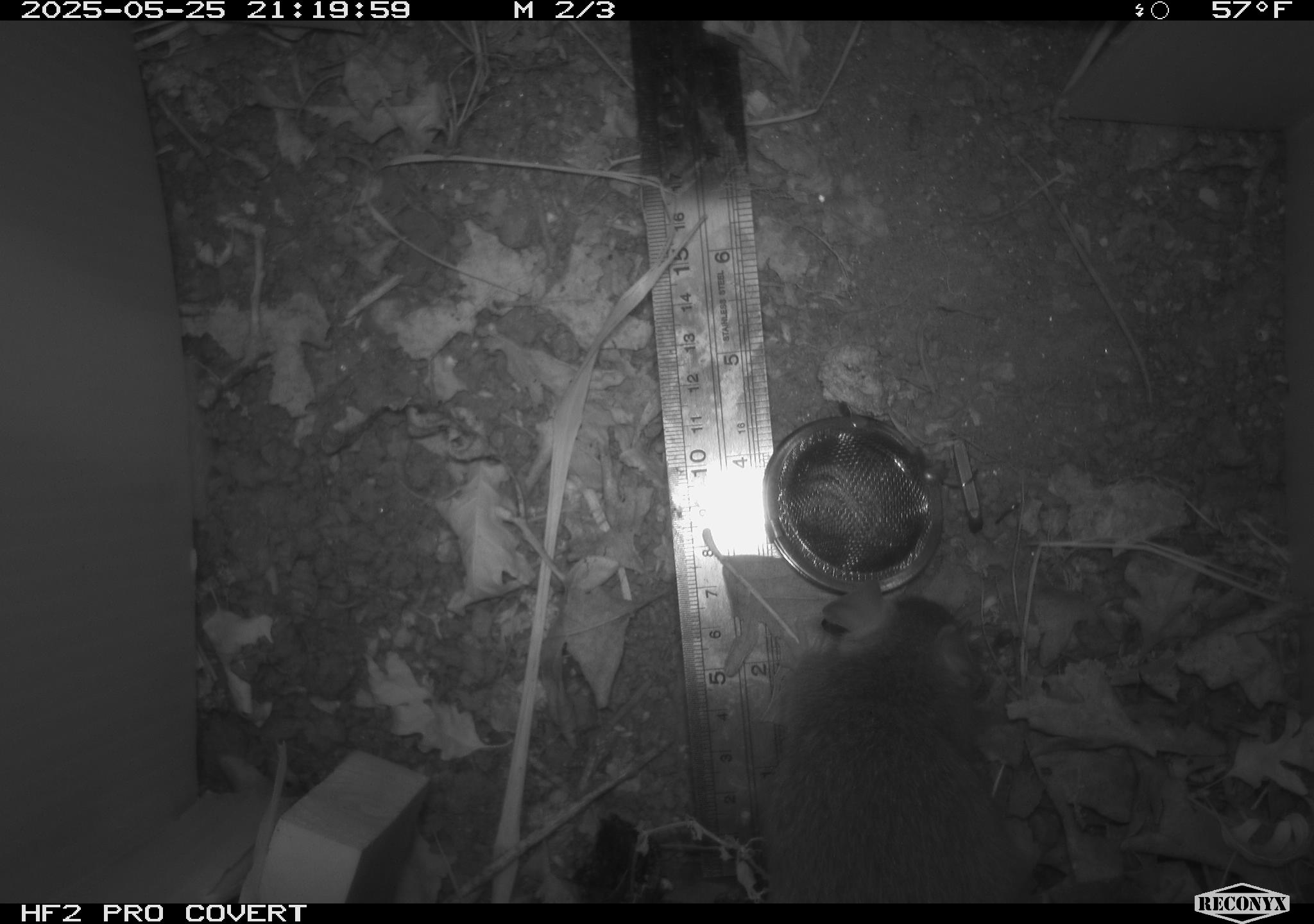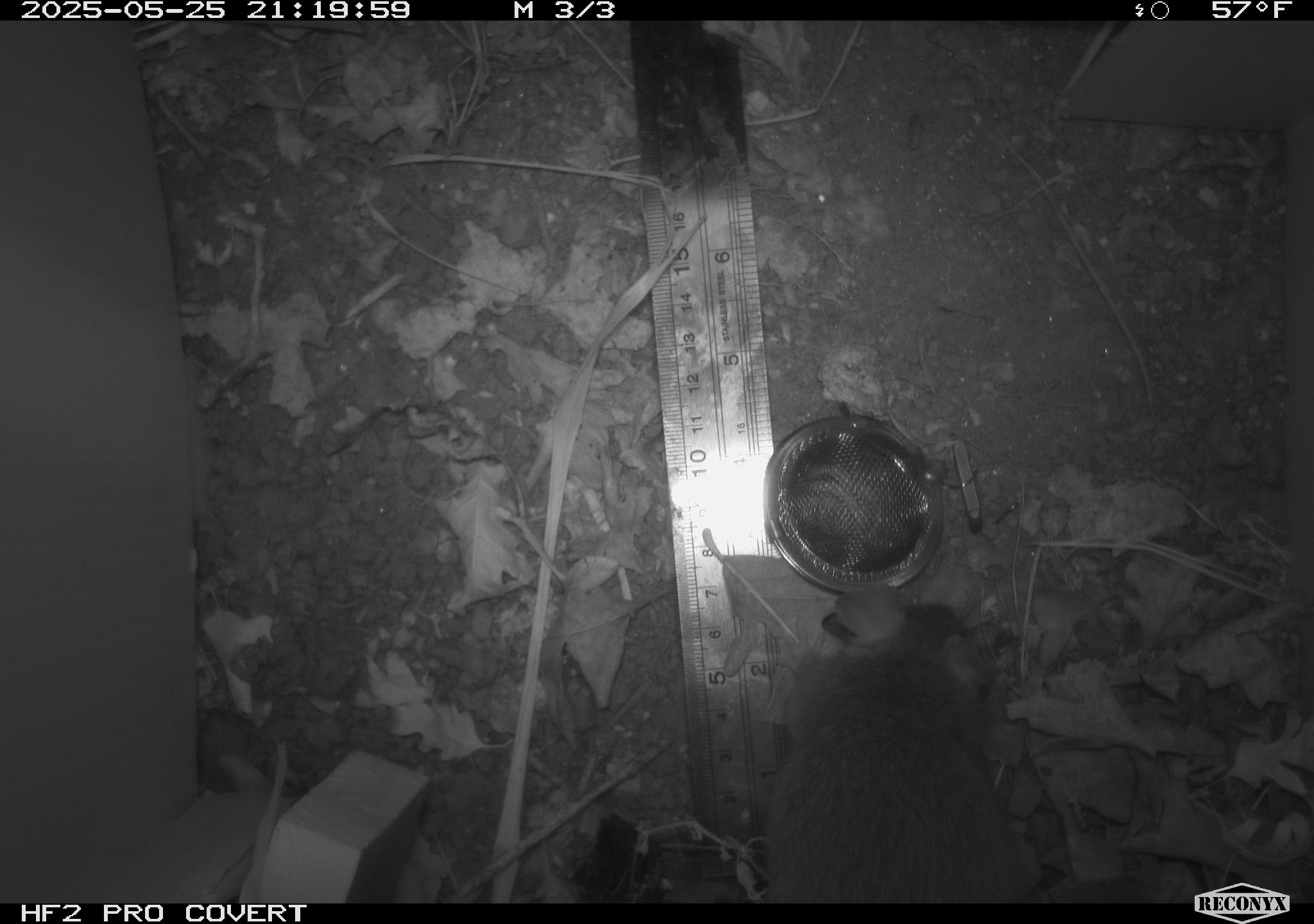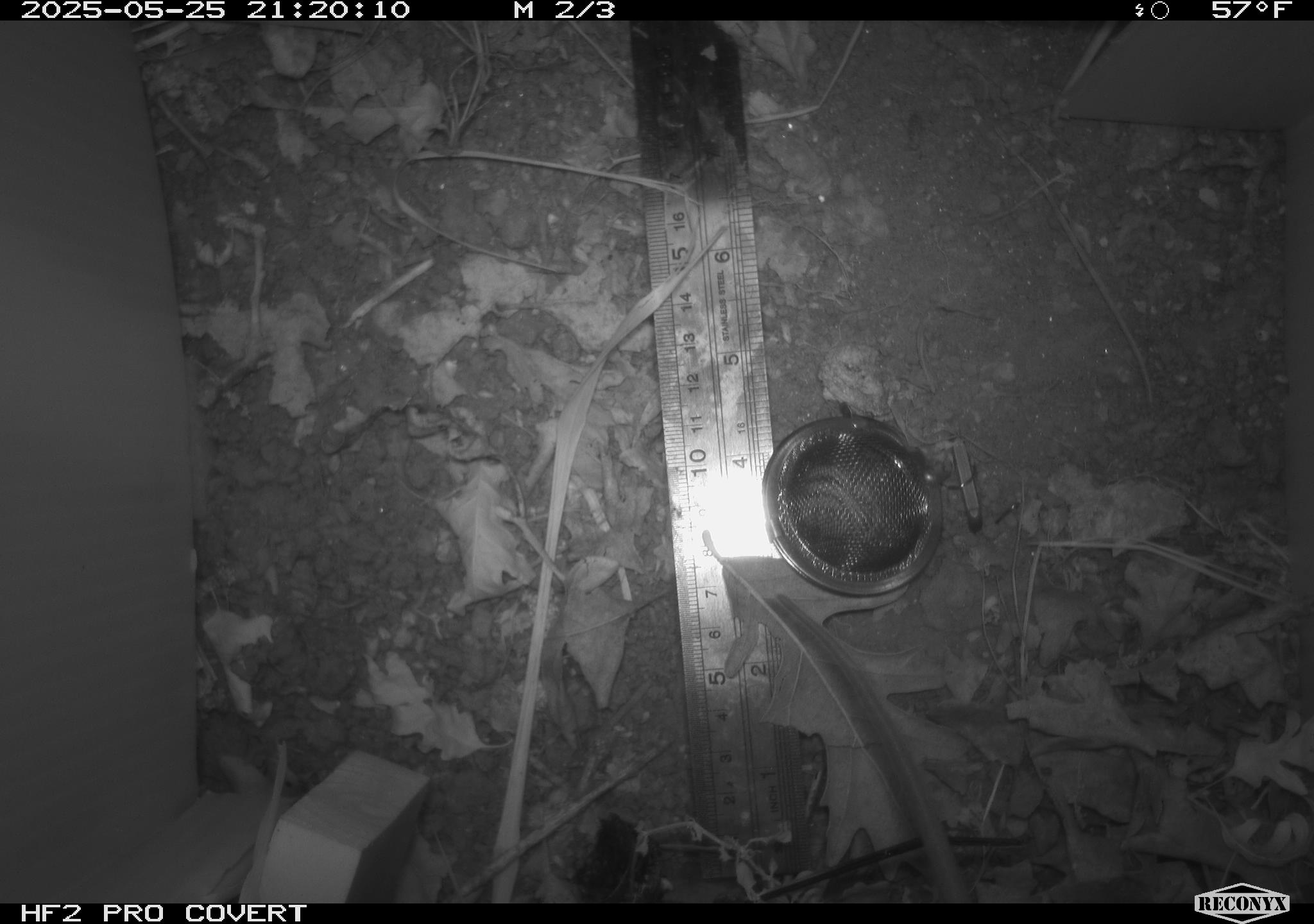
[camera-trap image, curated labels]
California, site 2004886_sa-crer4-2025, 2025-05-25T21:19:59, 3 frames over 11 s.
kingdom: Animalia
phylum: Chordata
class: Mammalia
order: Rodentia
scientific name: Rodentia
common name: rodent